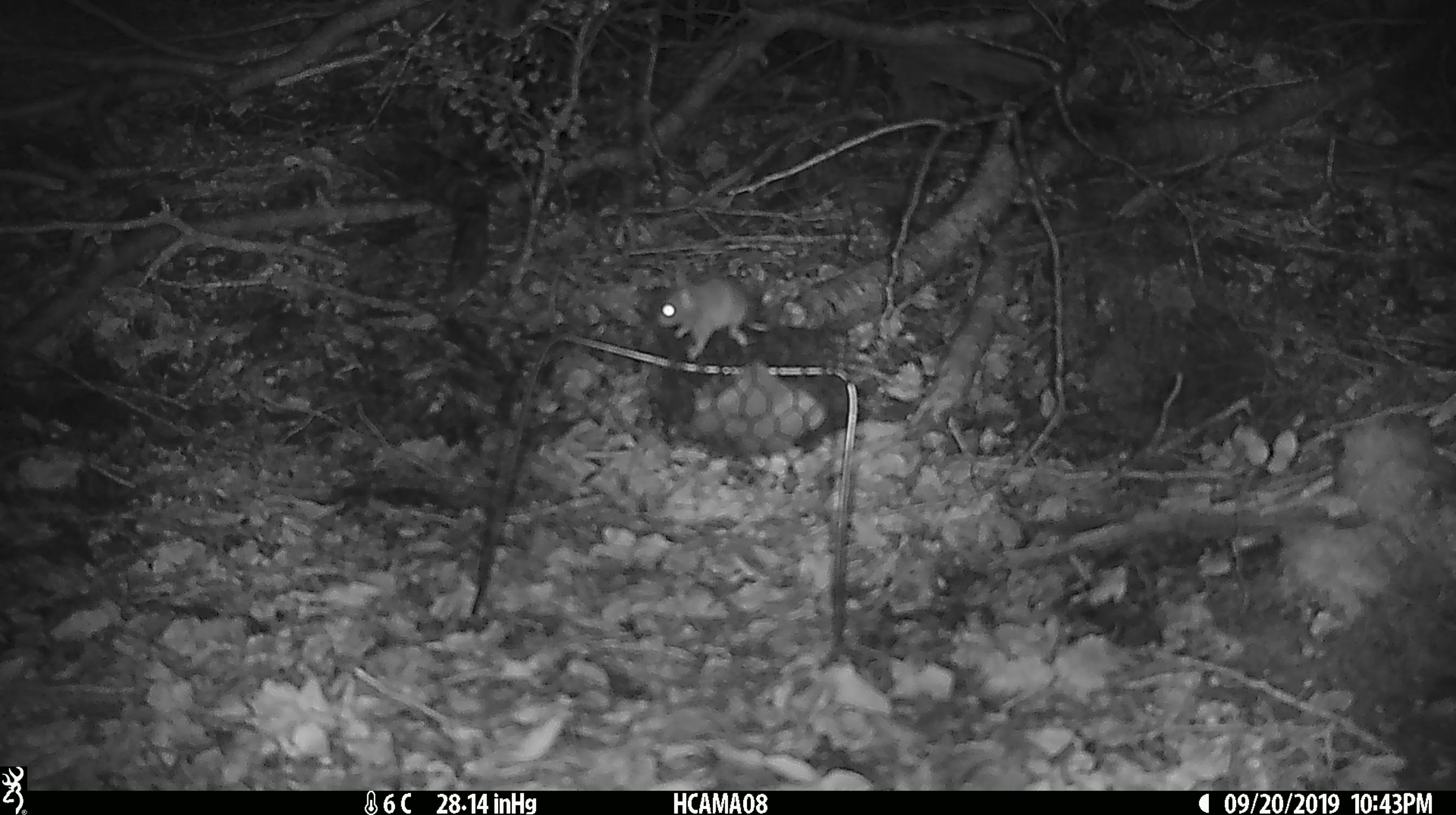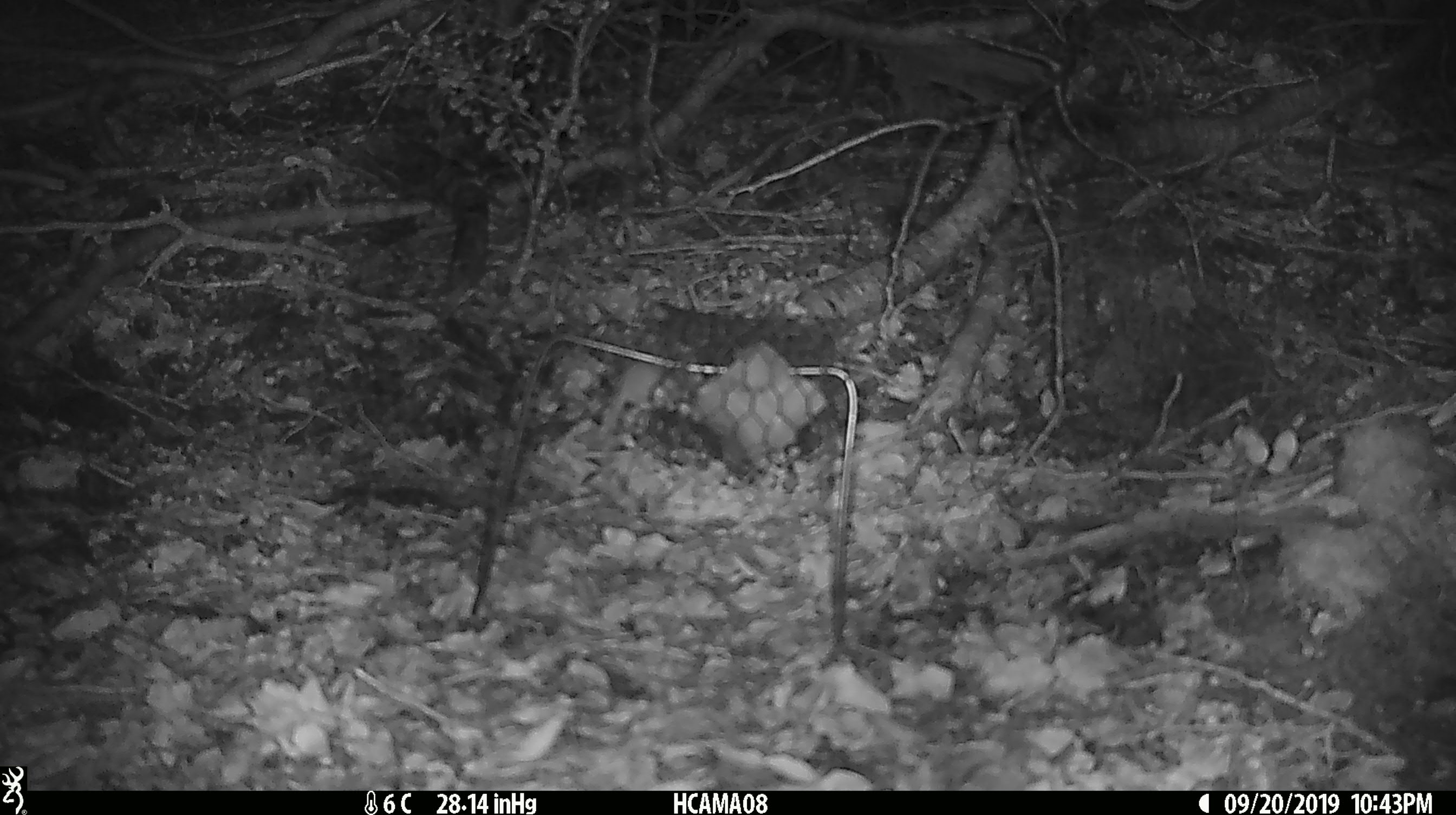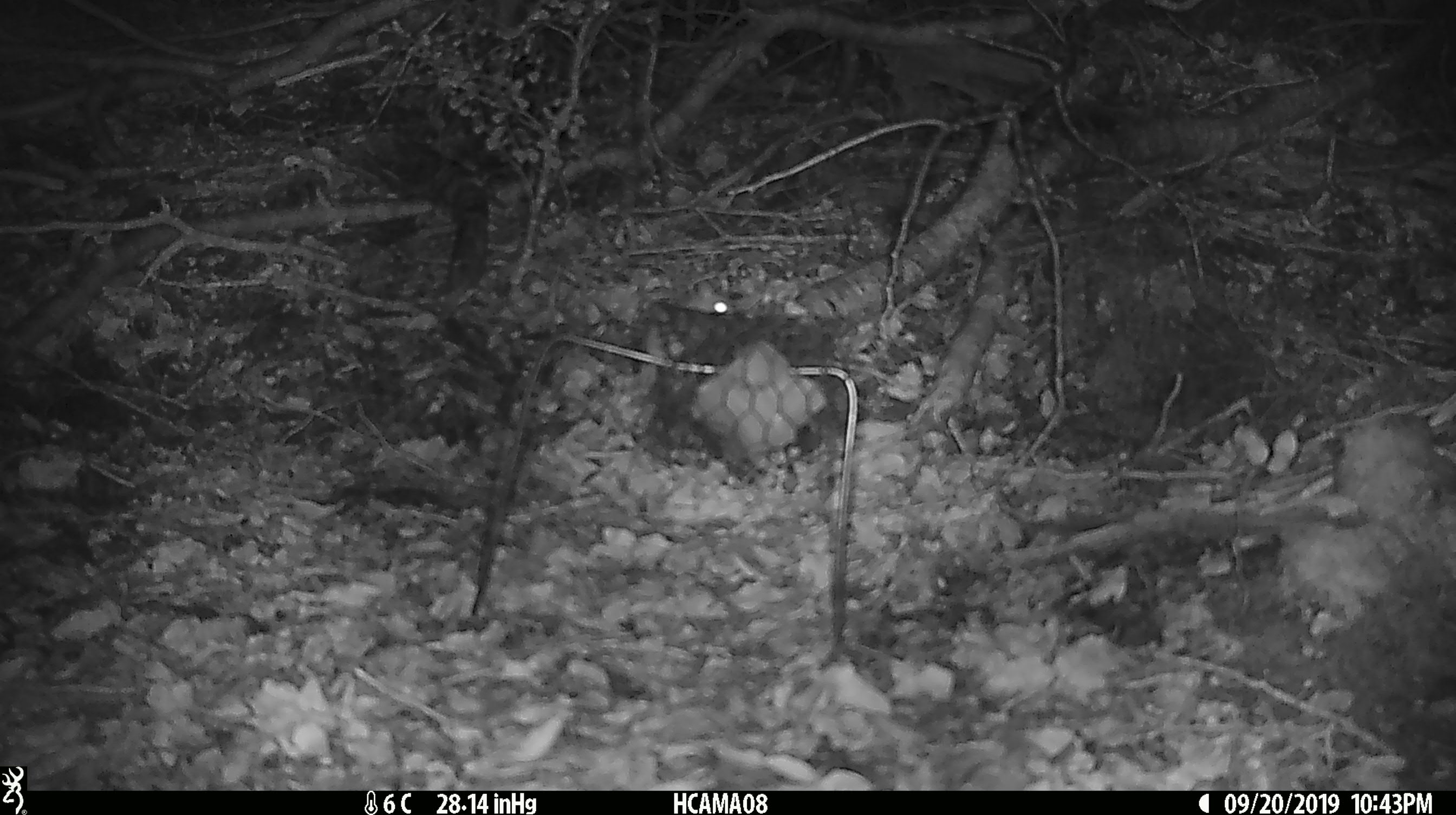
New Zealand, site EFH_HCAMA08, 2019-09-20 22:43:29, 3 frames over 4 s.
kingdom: Animalia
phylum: Chordata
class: Mammalia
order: Rodentia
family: Muridae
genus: Mus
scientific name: Mus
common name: mouse